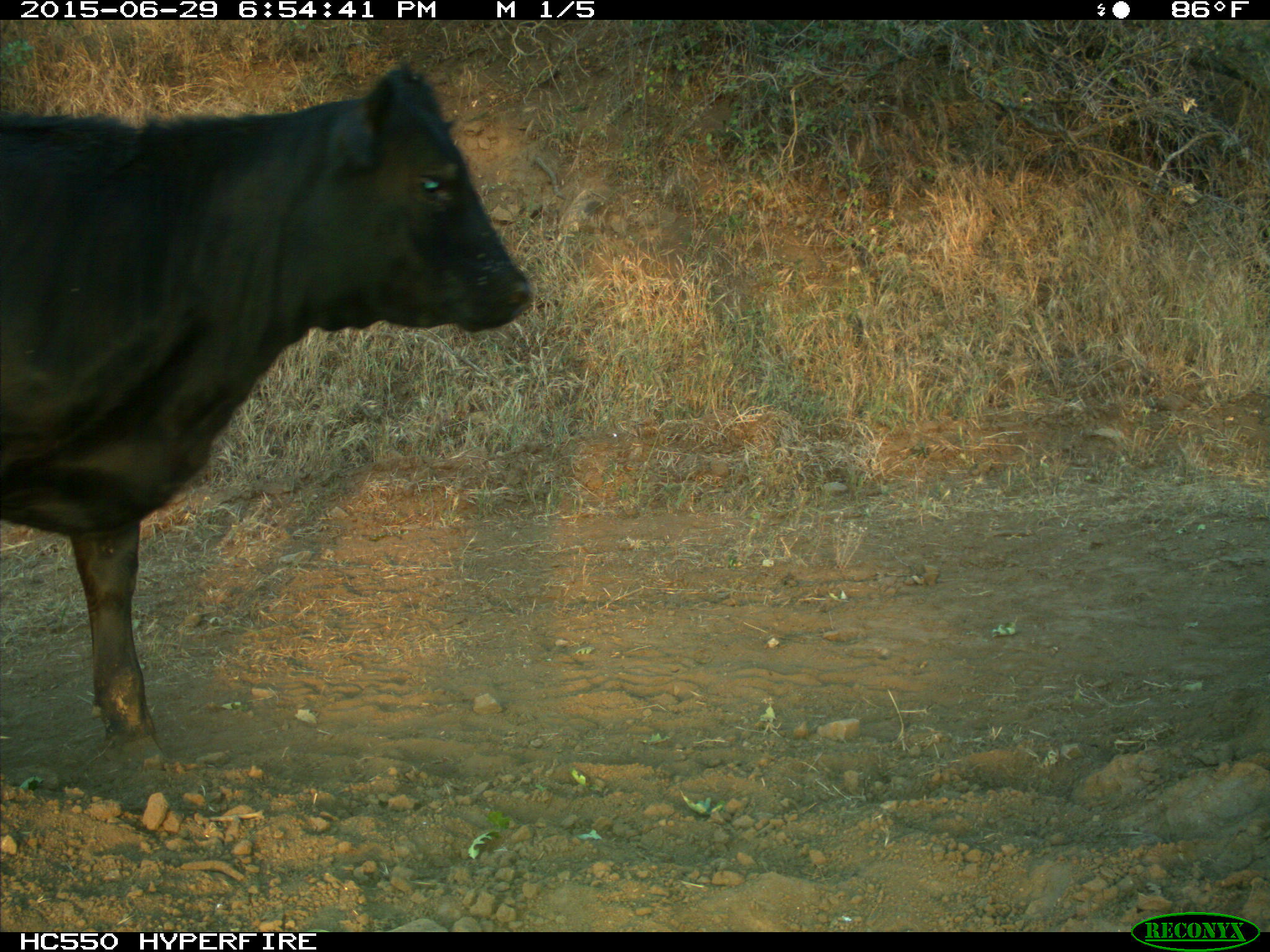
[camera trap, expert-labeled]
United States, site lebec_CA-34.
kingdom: Animalia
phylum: Chordata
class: Mammalia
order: Artiodactyla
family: Bovidae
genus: Bos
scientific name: Bos taurus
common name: domestic cow